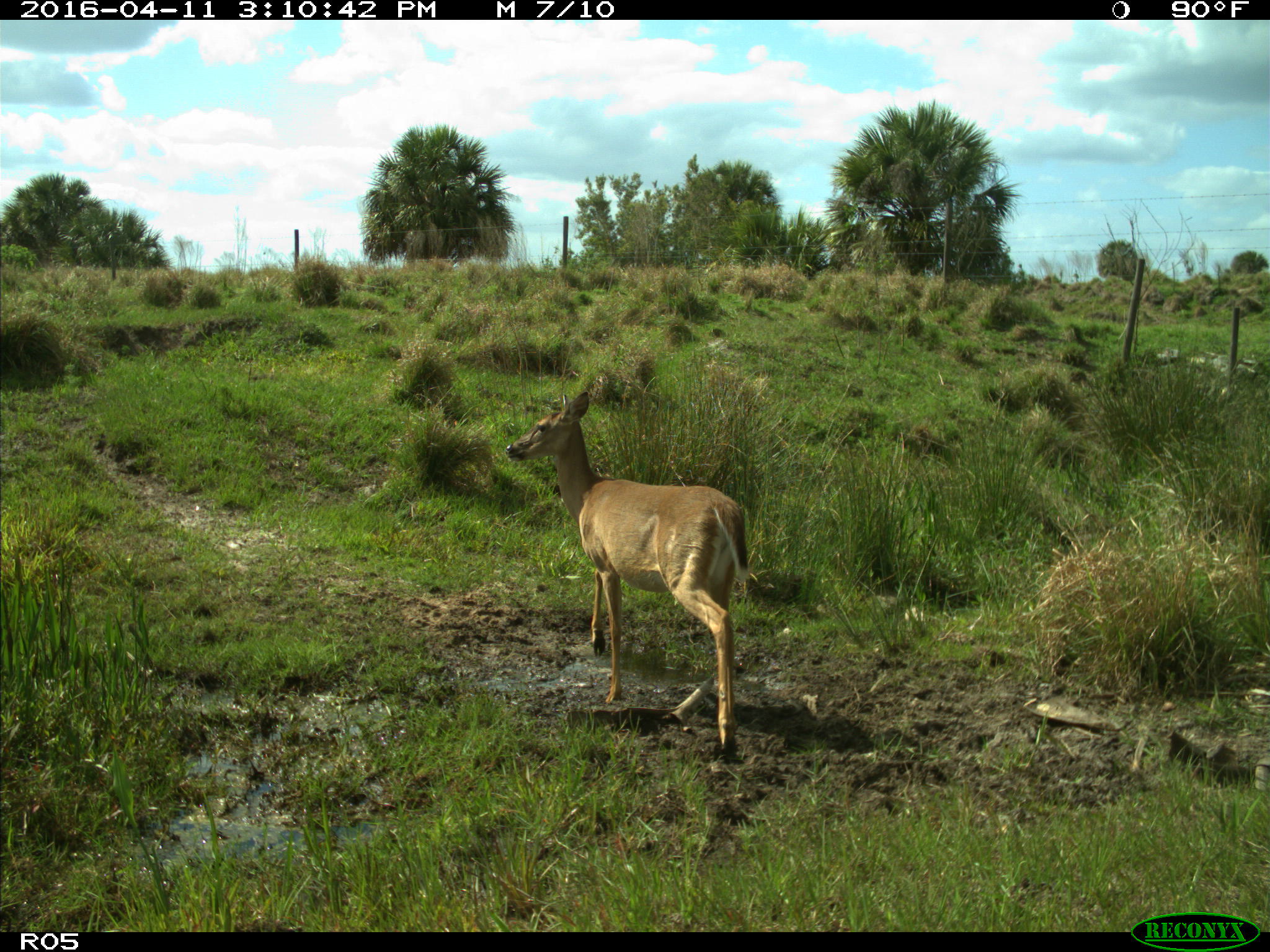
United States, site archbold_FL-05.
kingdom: Animalia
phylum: Chordata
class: Mammalia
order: Artiodactyla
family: Cervidae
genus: Odocoileus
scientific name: Odocoileus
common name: deer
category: unidentified deer